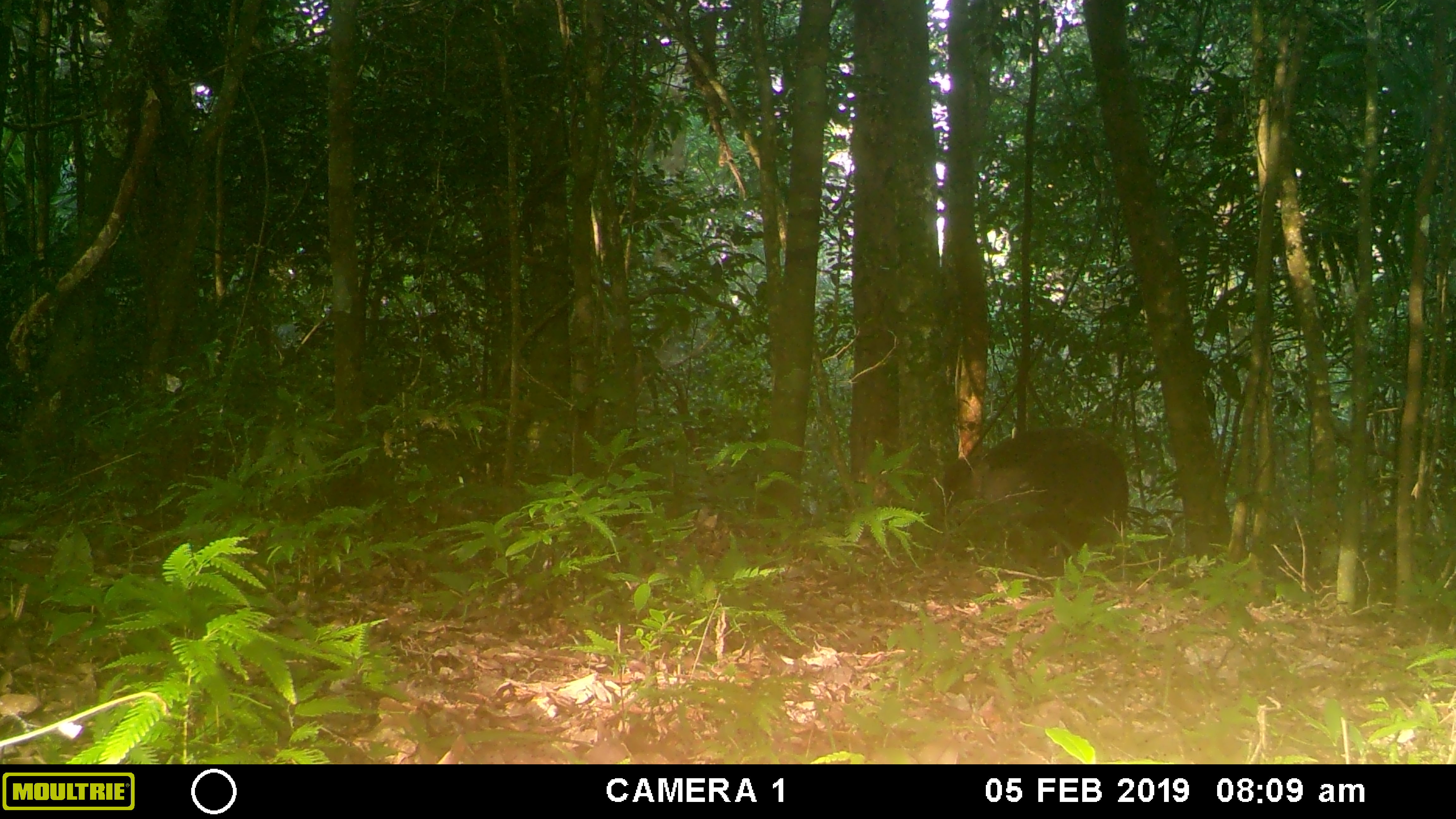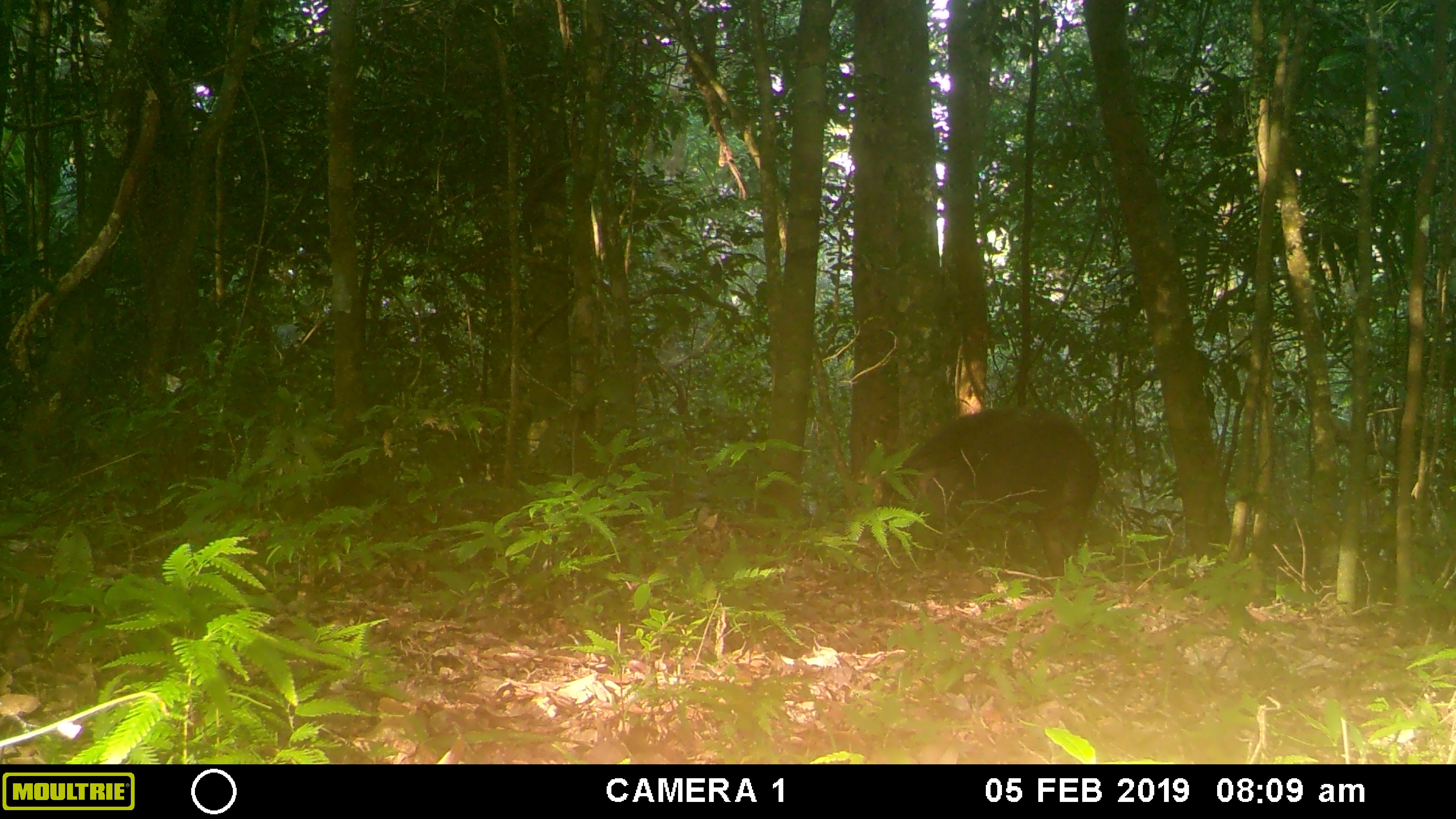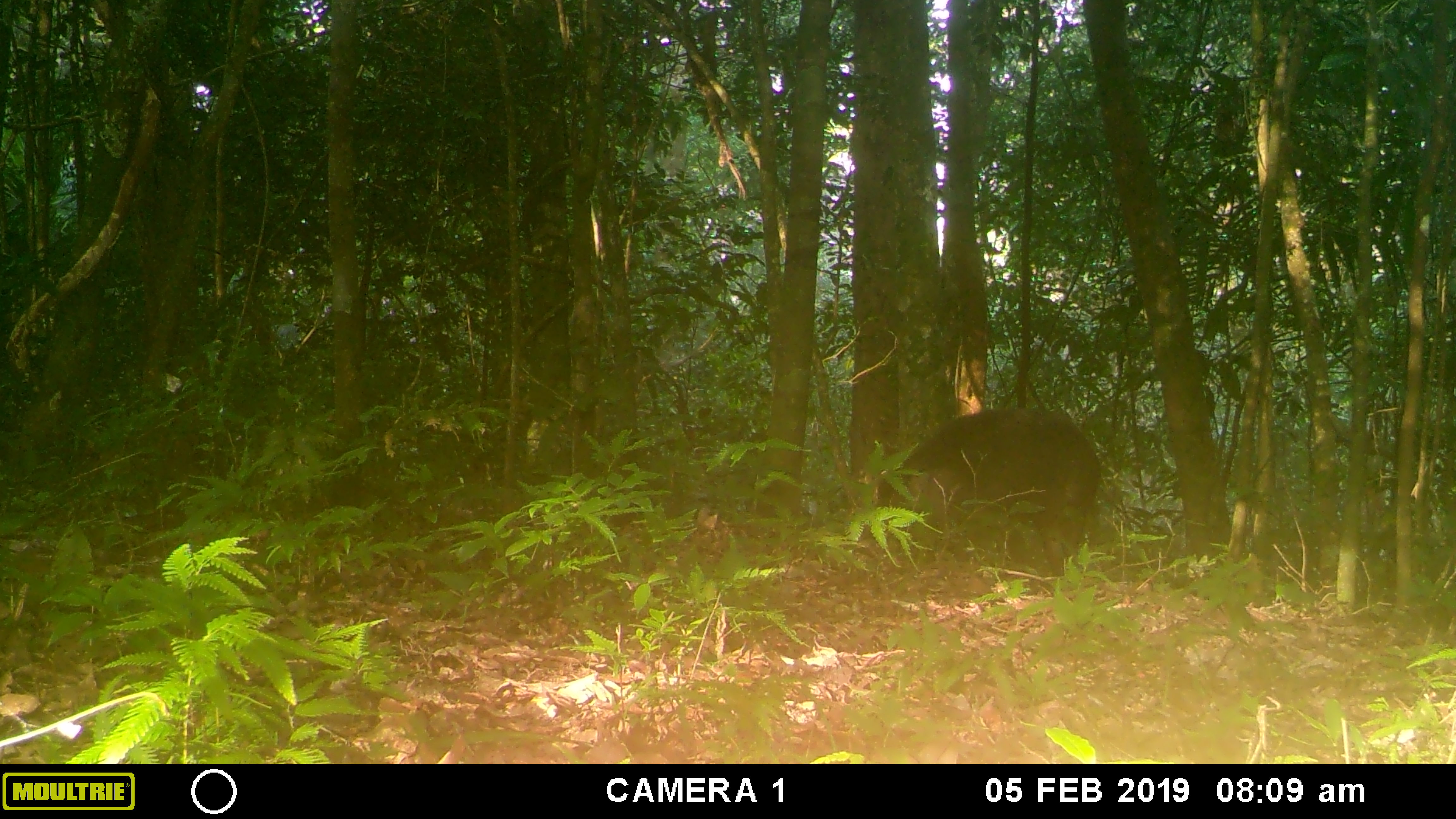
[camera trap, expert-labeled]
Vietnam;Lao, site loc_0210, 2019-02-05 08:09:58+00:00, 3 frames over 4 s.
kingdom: Animalia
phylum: Chordata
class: Mammalia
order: Artiodactyla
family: Suidae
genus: Sus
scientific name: Sus scrofa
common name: eurasian wild pig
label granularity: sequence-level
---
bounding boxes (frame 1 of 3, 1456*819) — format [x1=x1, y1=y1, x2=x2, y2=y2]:
eurasian wild pig: [x1=938, y1=425, x2=1128, y2=565]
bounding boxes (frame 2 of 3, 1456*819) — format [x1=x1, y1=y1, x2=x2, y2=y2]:
eurasian wild pig: [x1=880, y1=406, x2=1100, y2=577]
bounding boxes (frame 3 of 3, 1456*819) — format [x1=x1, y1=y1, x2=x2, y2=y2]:
eurasian wild pig: [x1=874, y1=406, x2=1100, y2=577]